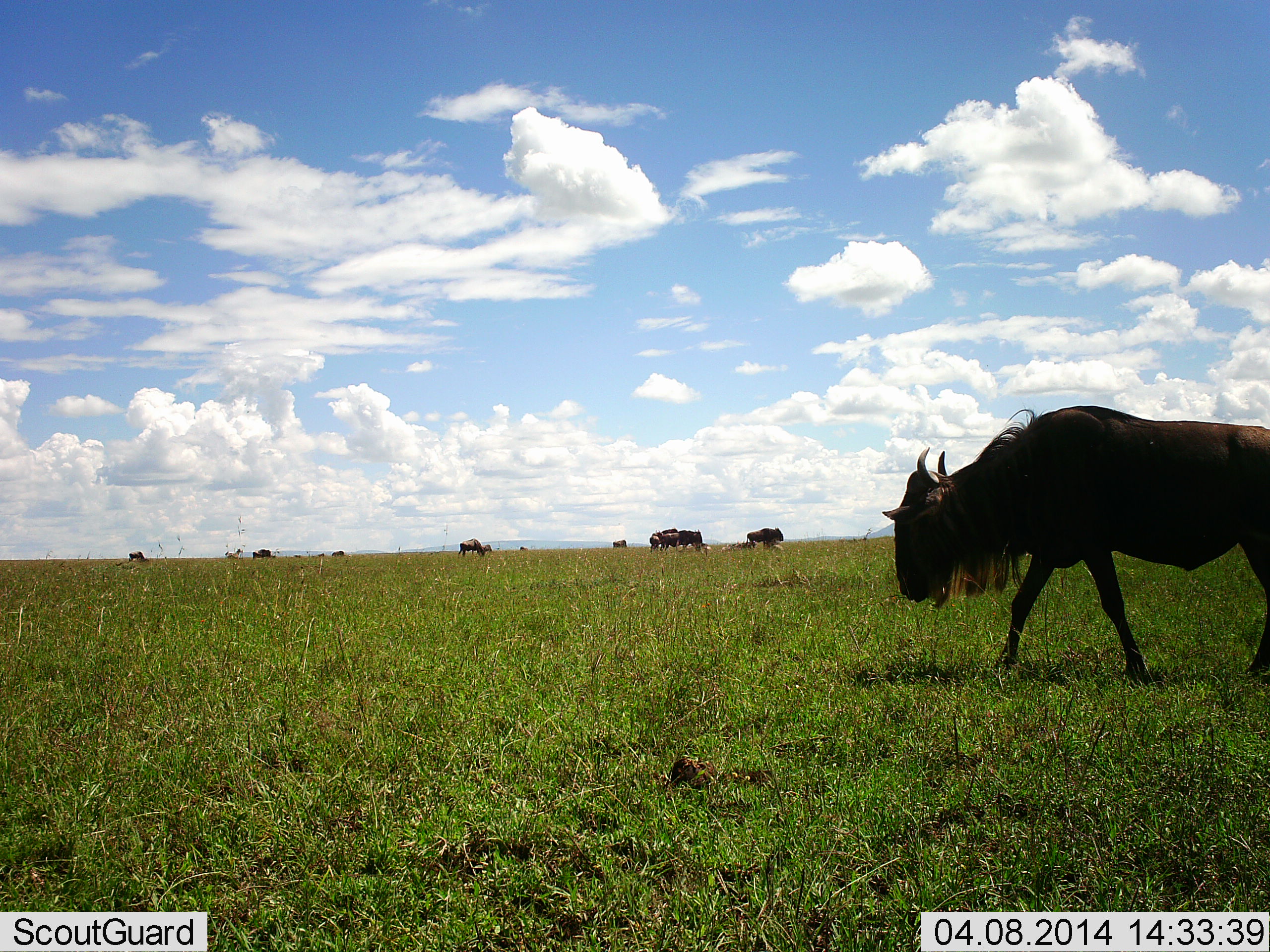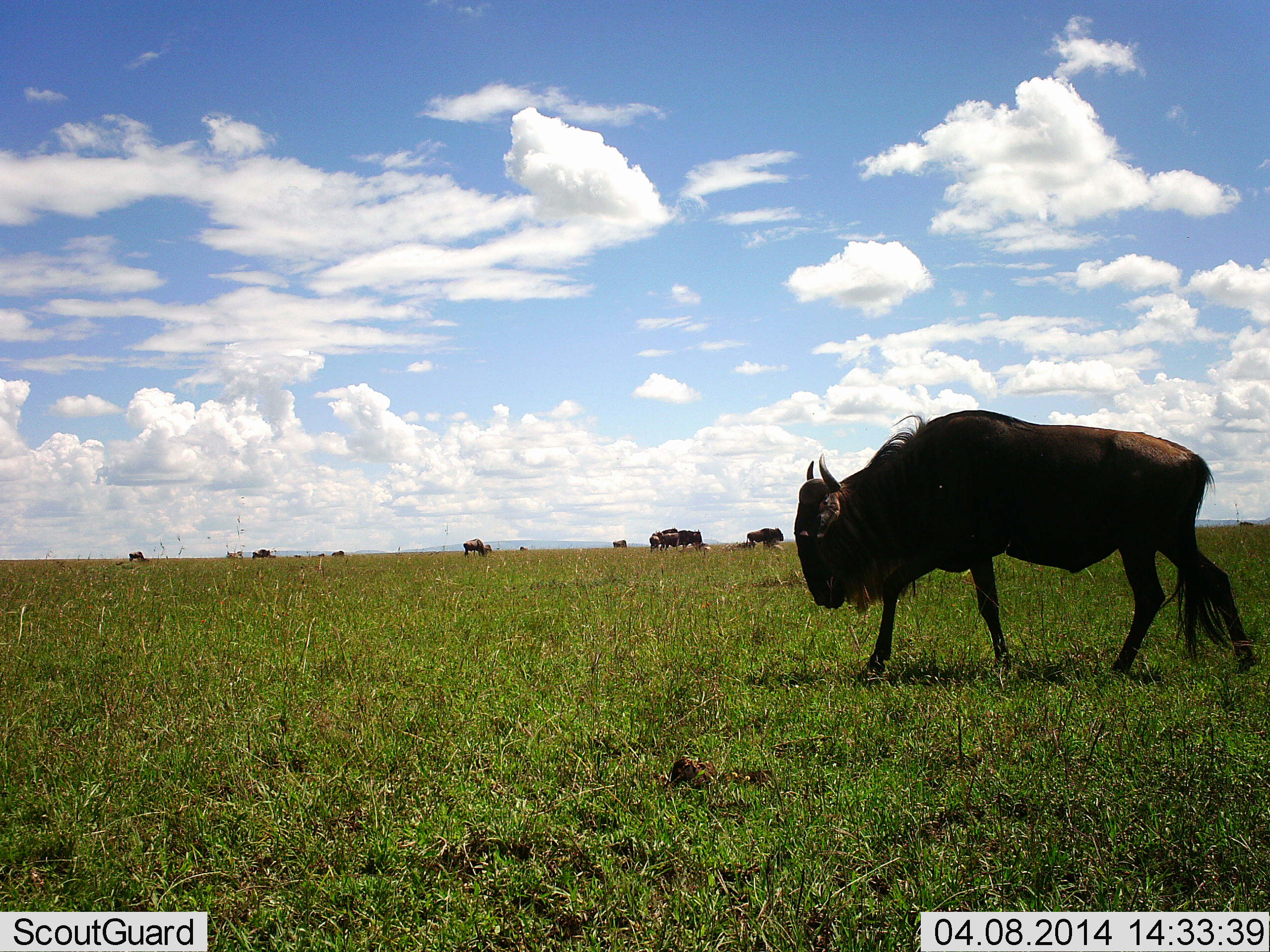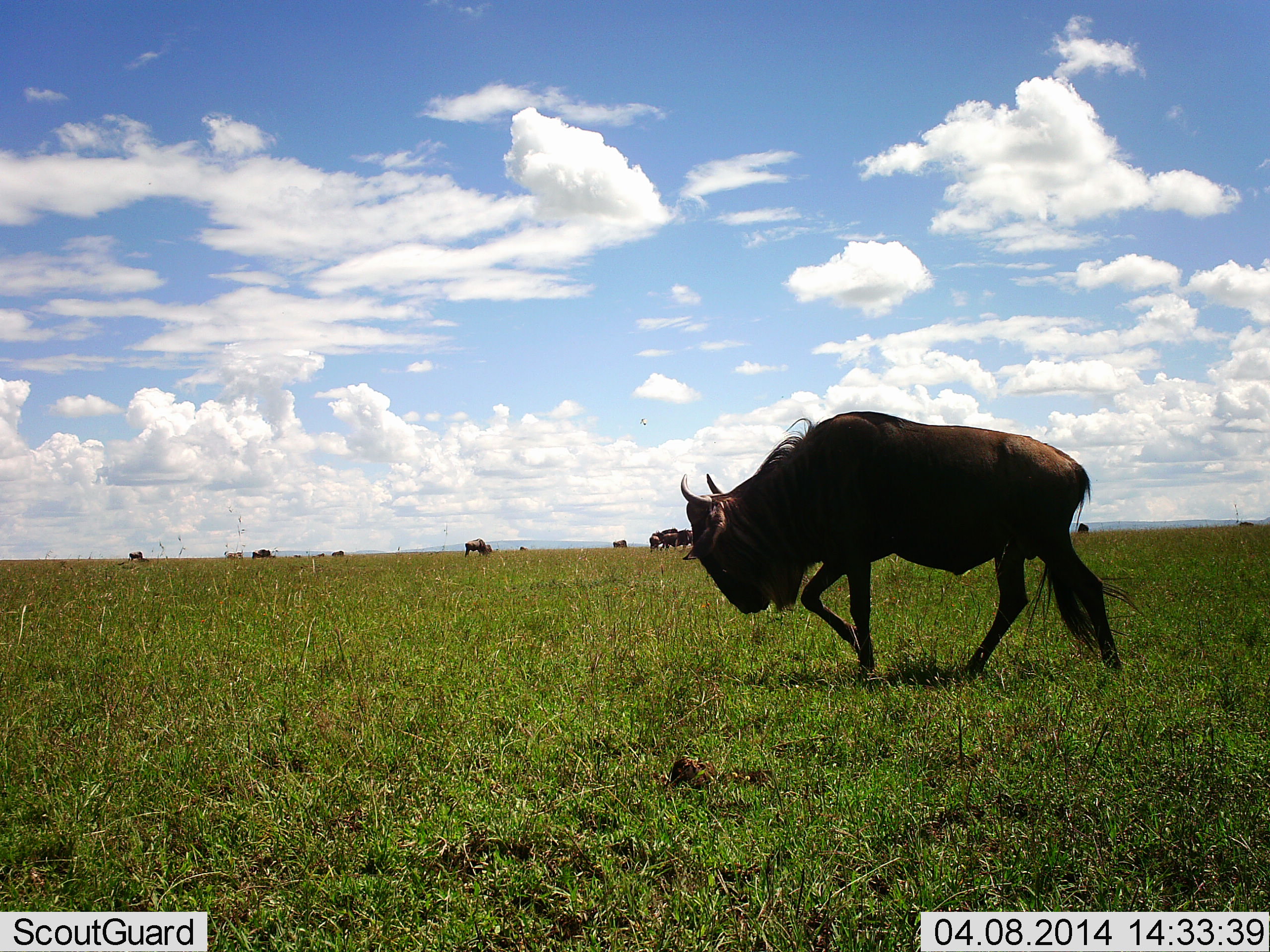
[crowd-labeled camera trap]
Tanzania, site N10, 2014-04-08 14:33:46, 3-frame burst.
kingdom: Animalia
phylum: Chordata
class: Mammalia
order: Artiodactyla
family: Bovidae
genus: Connochaetes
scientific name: Connochaetes taurinus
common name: blue wildebeest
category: wildebeest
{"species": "wildebeest (blue wildebeest) (Connochaetes taurinus)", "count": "11-50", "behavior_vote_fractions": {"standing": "70%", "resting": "0%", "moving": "90%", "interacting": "0%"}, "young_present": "0%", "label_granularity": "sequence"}